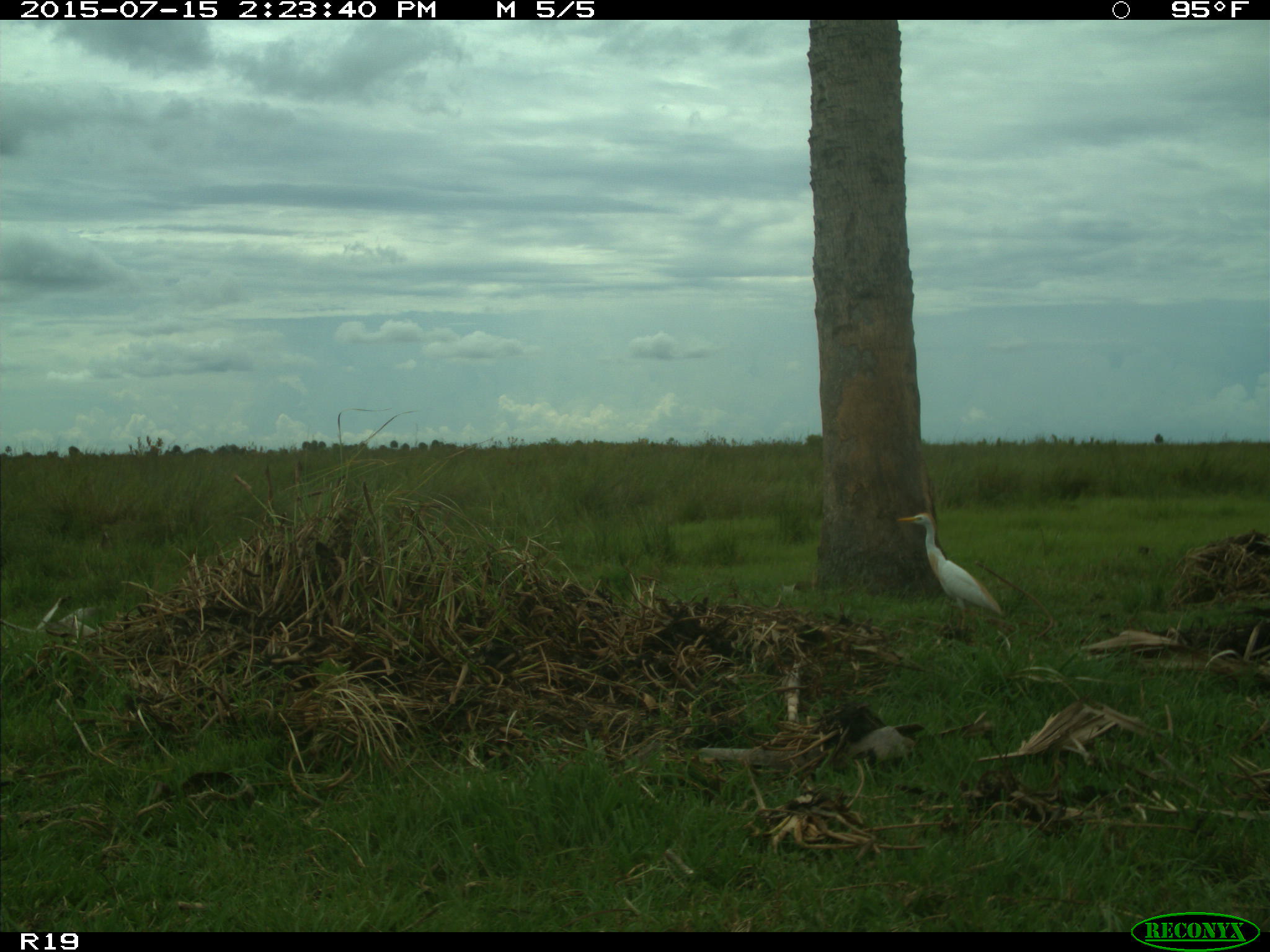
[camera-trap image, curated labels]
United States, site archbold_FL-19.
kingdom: Animalia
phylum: Chordata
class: Aves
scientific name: Aves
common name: birds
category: unidentified bird